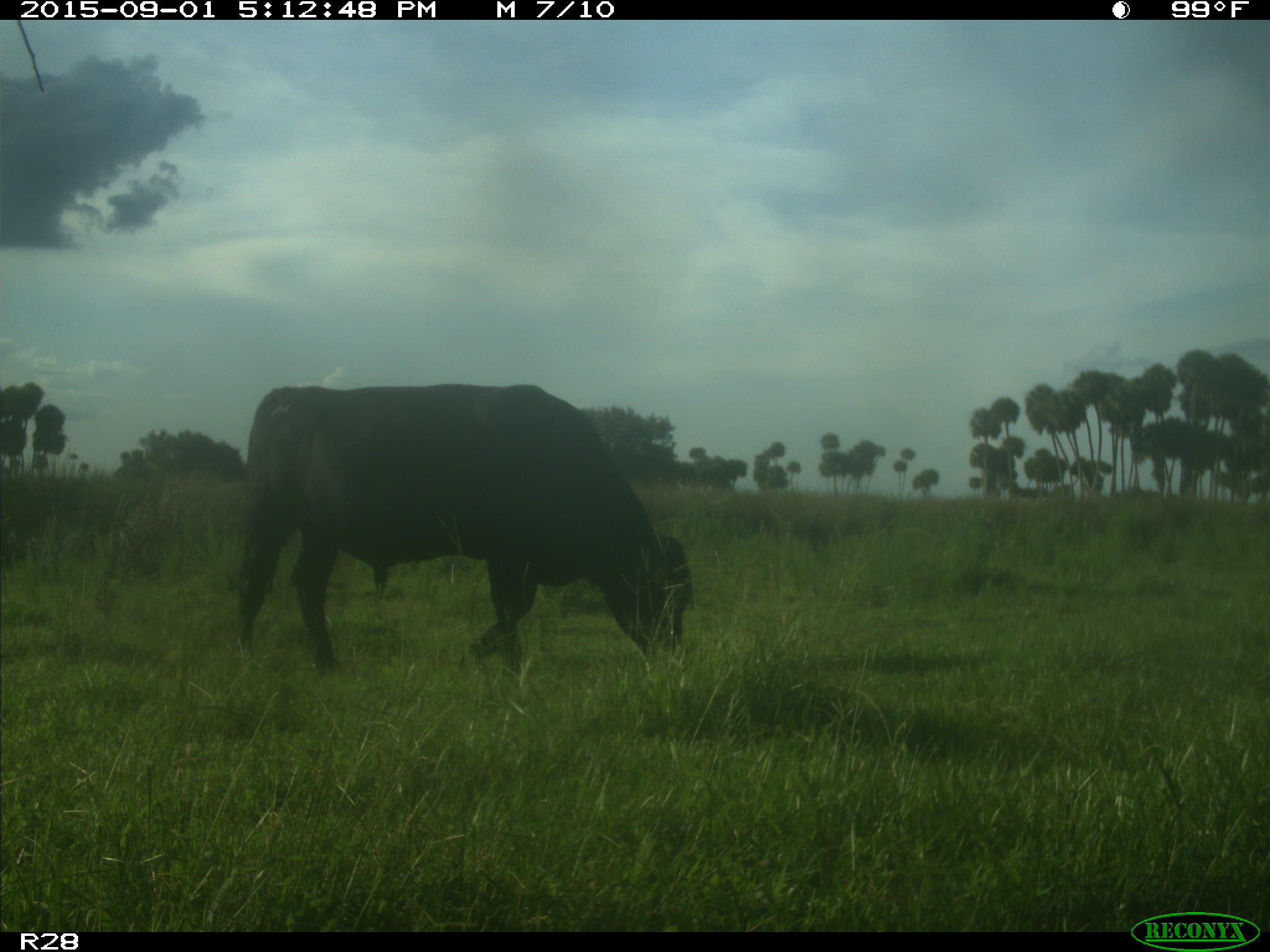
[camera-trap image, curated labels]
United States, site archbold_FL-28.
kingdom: Animalia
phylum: Chordata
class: Mammalia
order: Artiodactyla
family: Bovidae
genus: Bos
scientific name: Bos taurus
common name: domestic cow